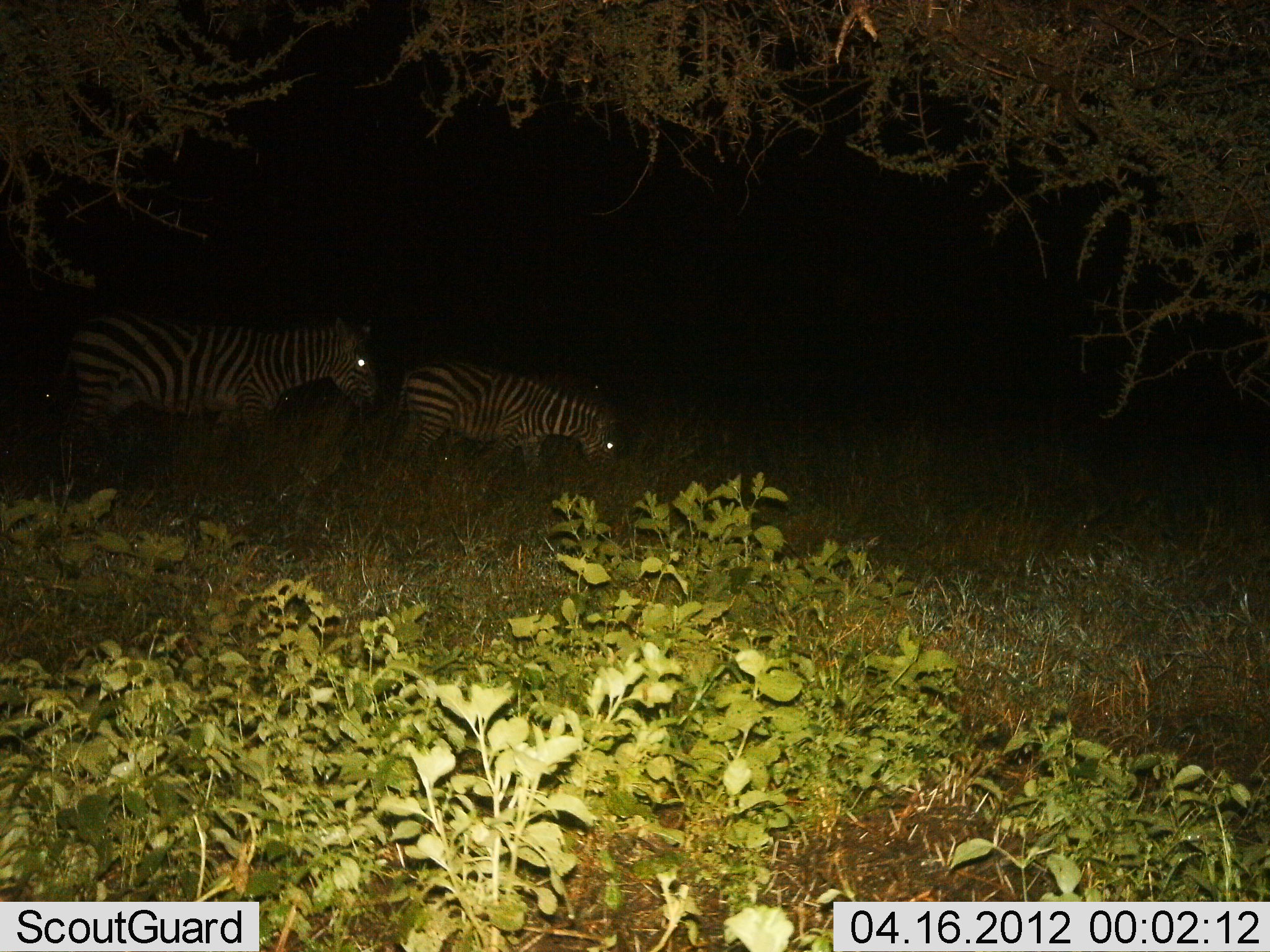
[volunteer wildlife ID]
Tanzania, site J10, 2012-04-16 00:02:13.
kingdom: Animalia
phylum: Chordata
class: Mammalia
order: Perissodactyla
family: Equidae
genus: Equus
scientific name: Equus quagga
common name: plains zebra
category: zebra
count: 2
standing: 27%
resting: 0%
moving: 73%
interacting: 0%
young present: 40%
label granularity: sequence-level